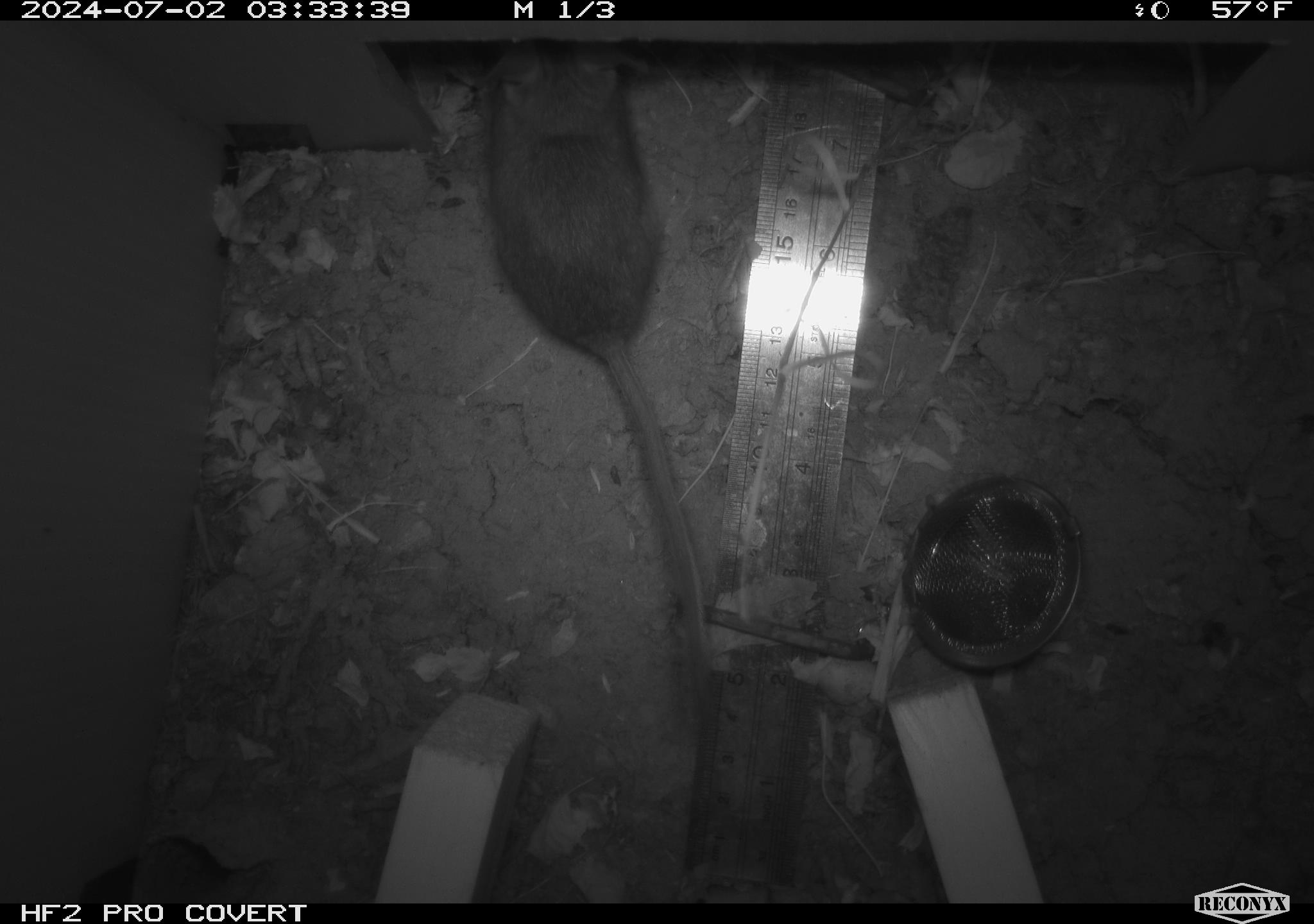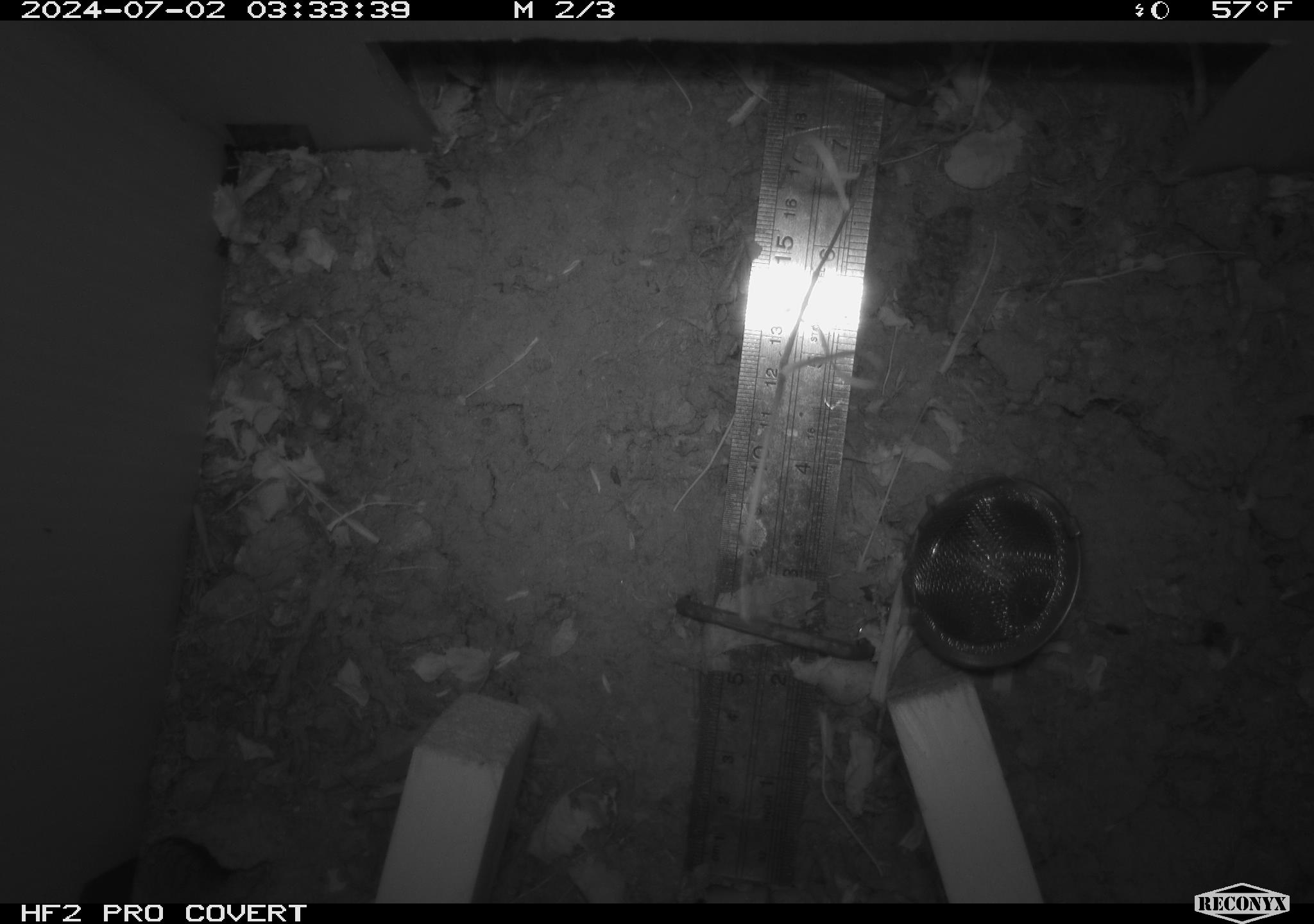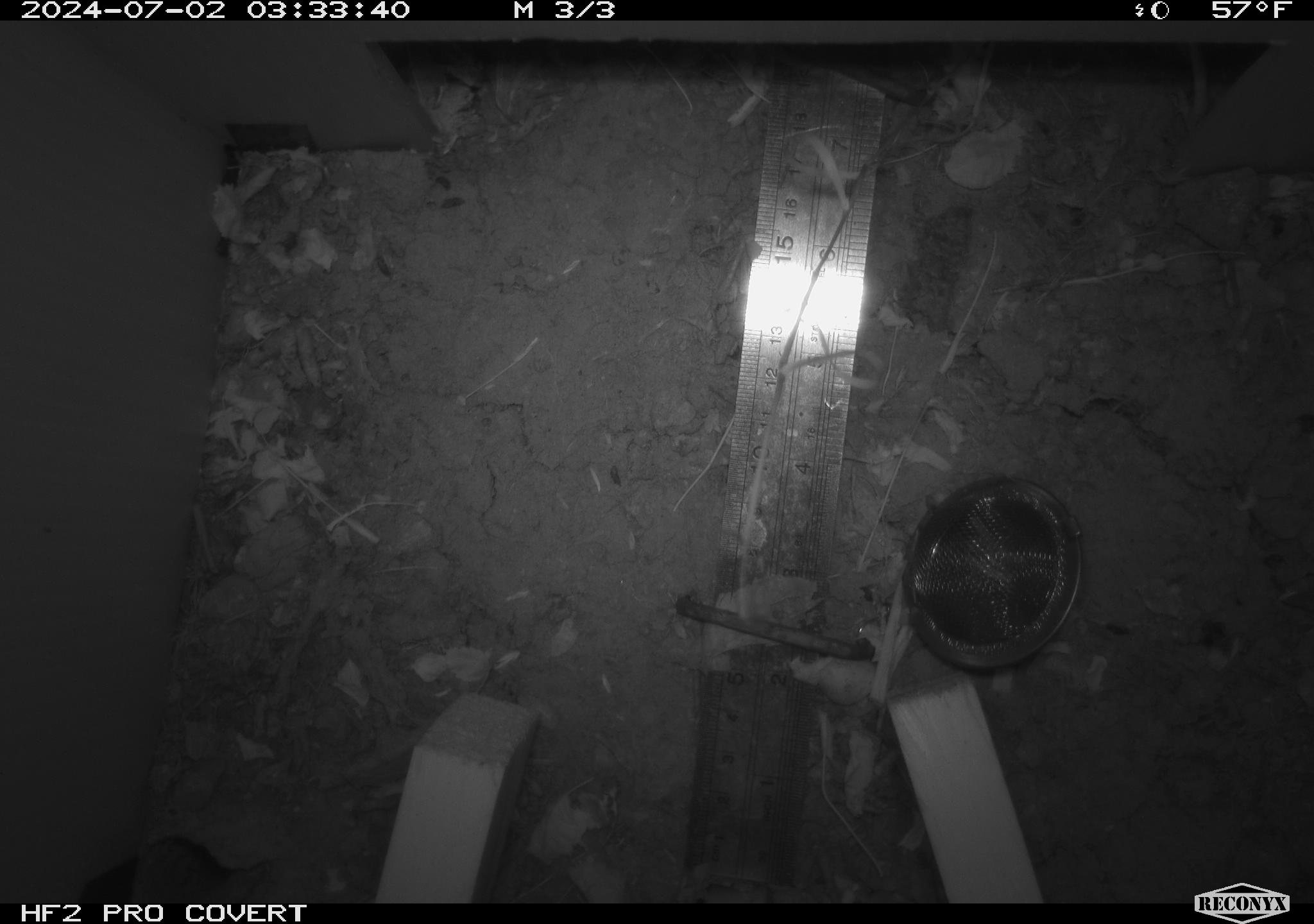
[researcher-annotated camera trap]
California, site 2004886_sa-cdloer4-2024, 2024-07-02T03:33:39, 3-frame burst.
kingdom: Animalia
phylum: Chordata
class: Mammalia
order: Rodentia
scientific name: Rodentia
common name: rodent